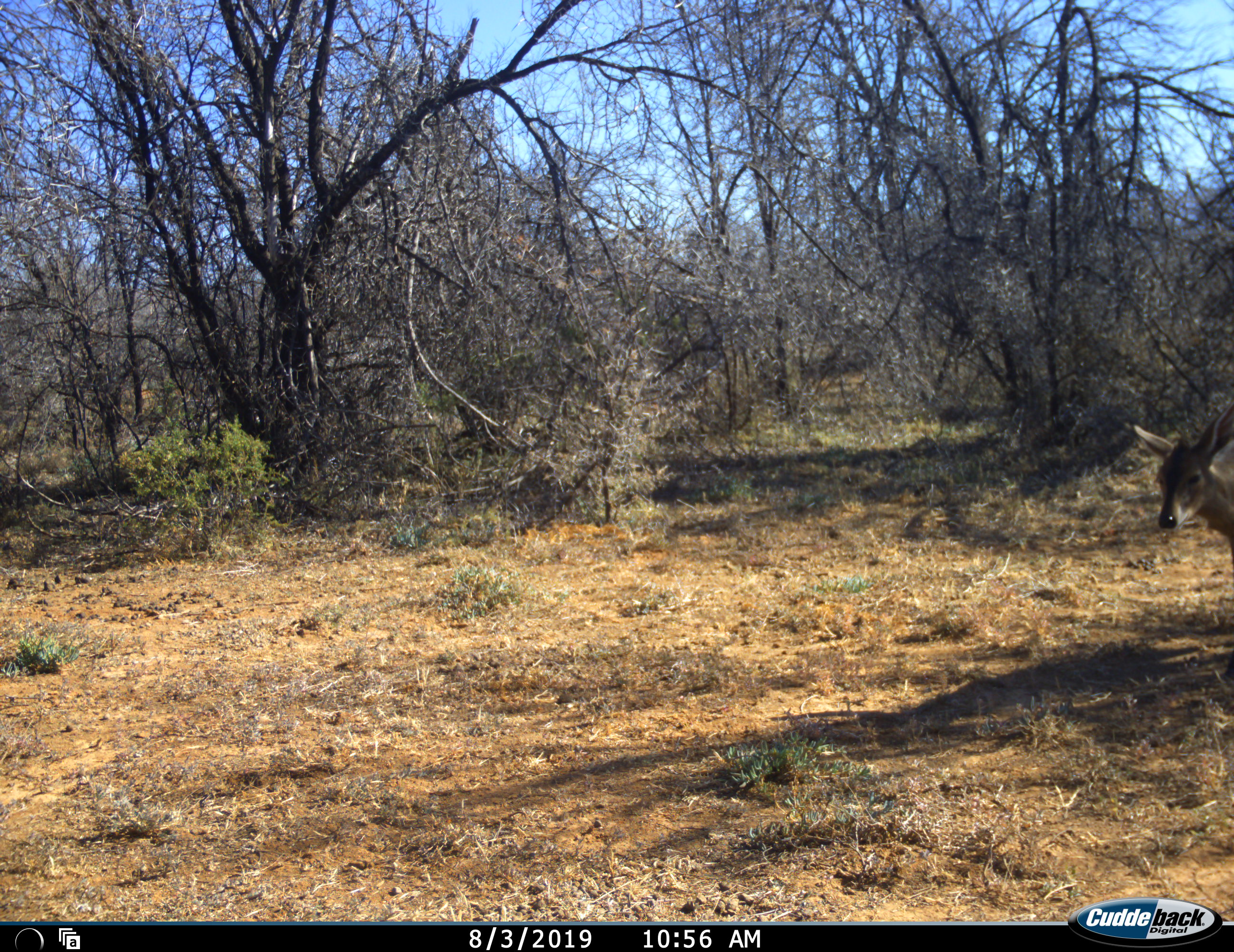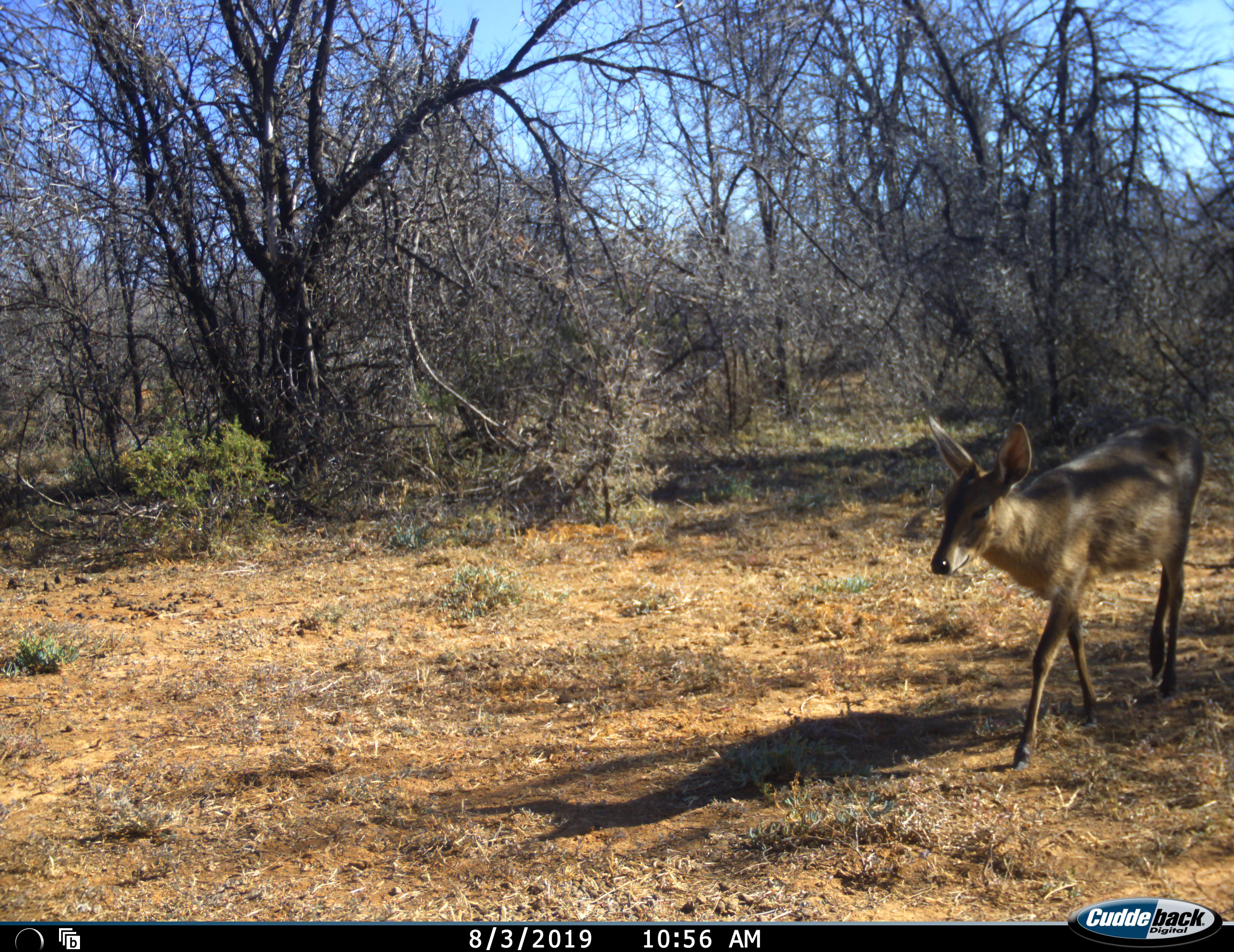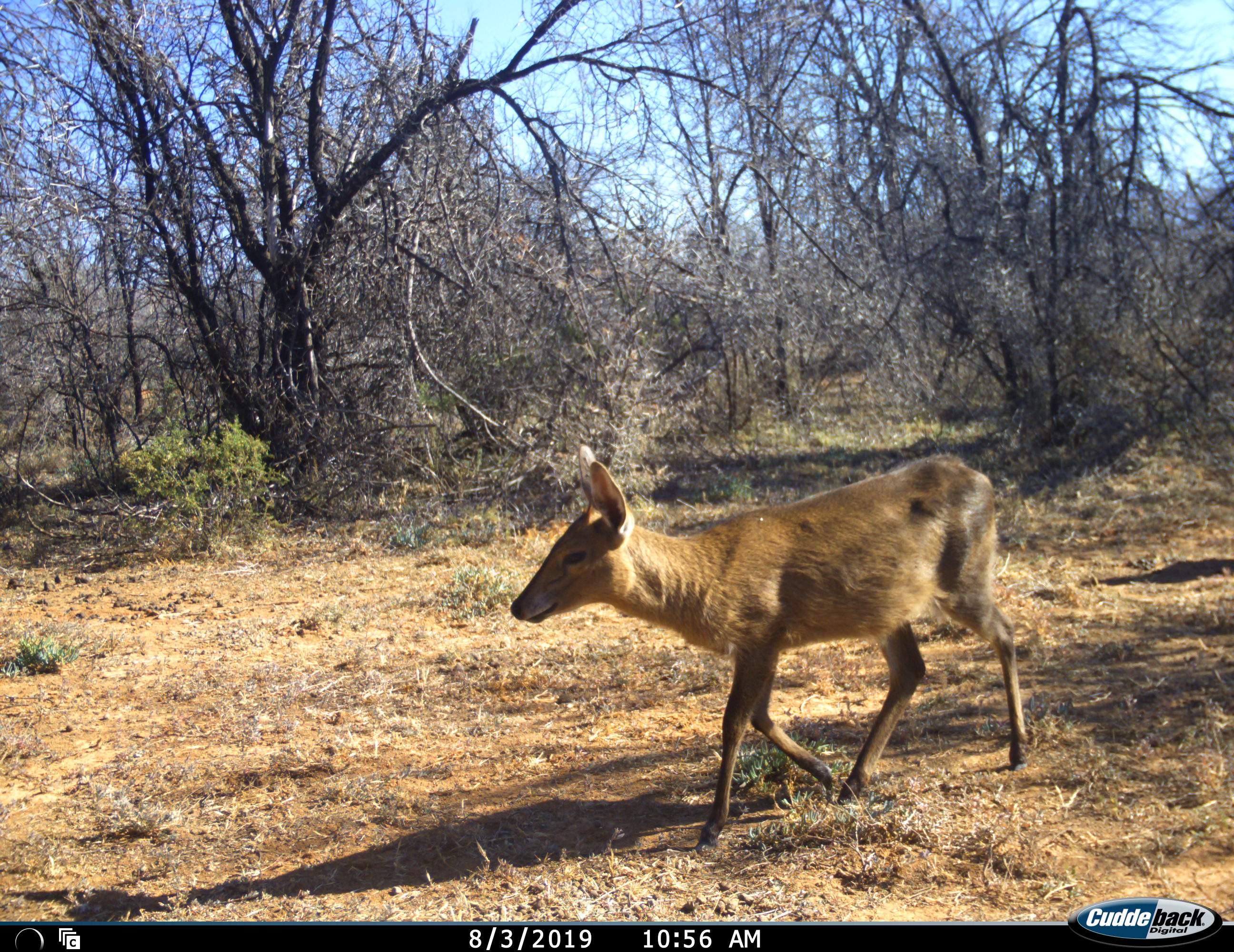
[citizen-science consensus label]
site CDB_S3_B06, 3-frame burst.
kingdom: Animalia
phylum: Chordata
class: Mammalia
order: Artiodactyla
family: Cervidae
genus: Dama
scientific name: Dama dama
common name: fallow deer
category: fallowdeer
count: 1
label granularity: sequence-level